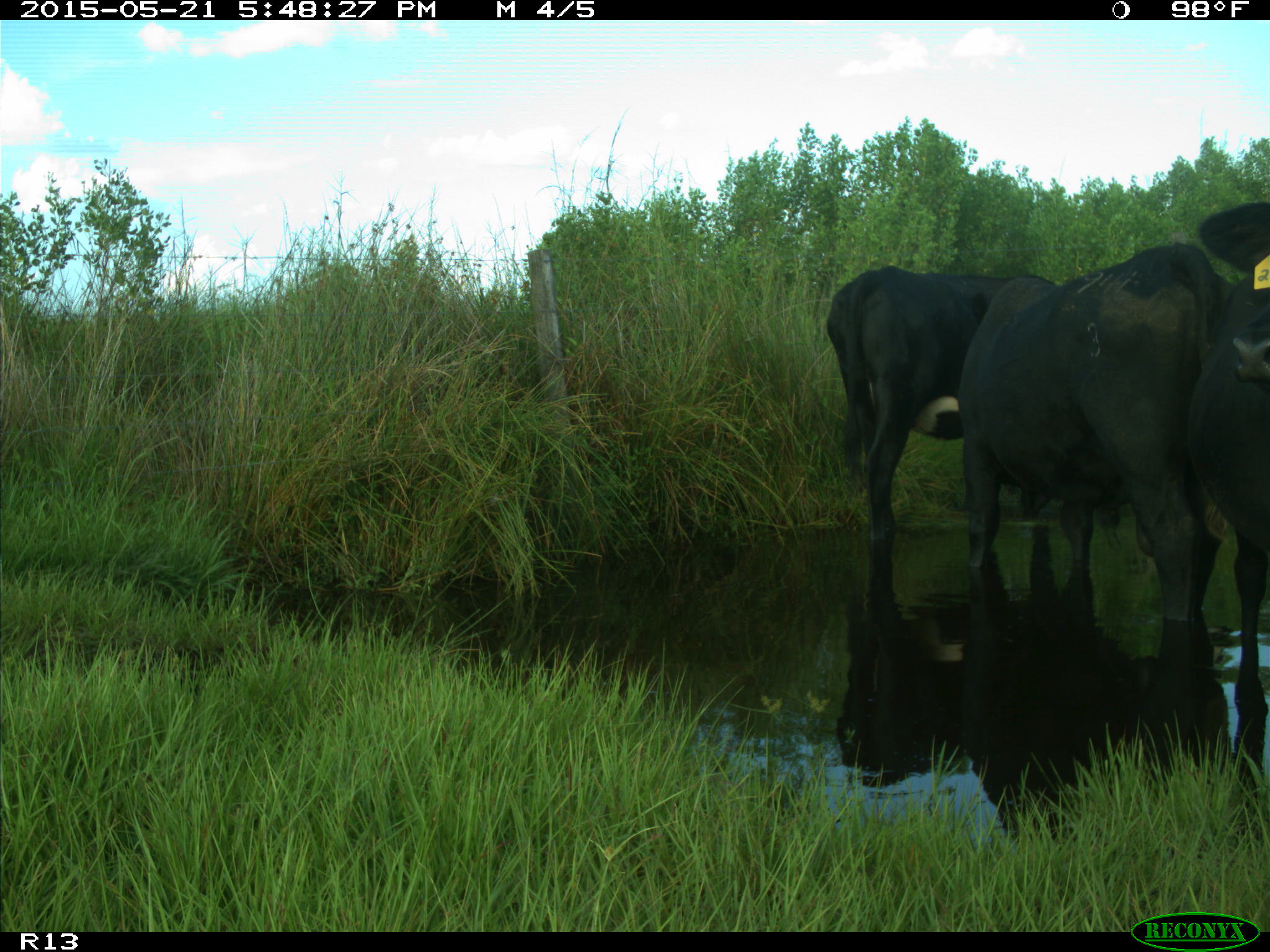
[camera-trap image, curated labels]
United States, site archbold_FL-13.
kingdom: Animalia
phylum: Chordata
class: Mammalia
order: Artiodactyla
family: Bovidae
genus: Bos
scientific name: Bos taurus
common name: domestic cow